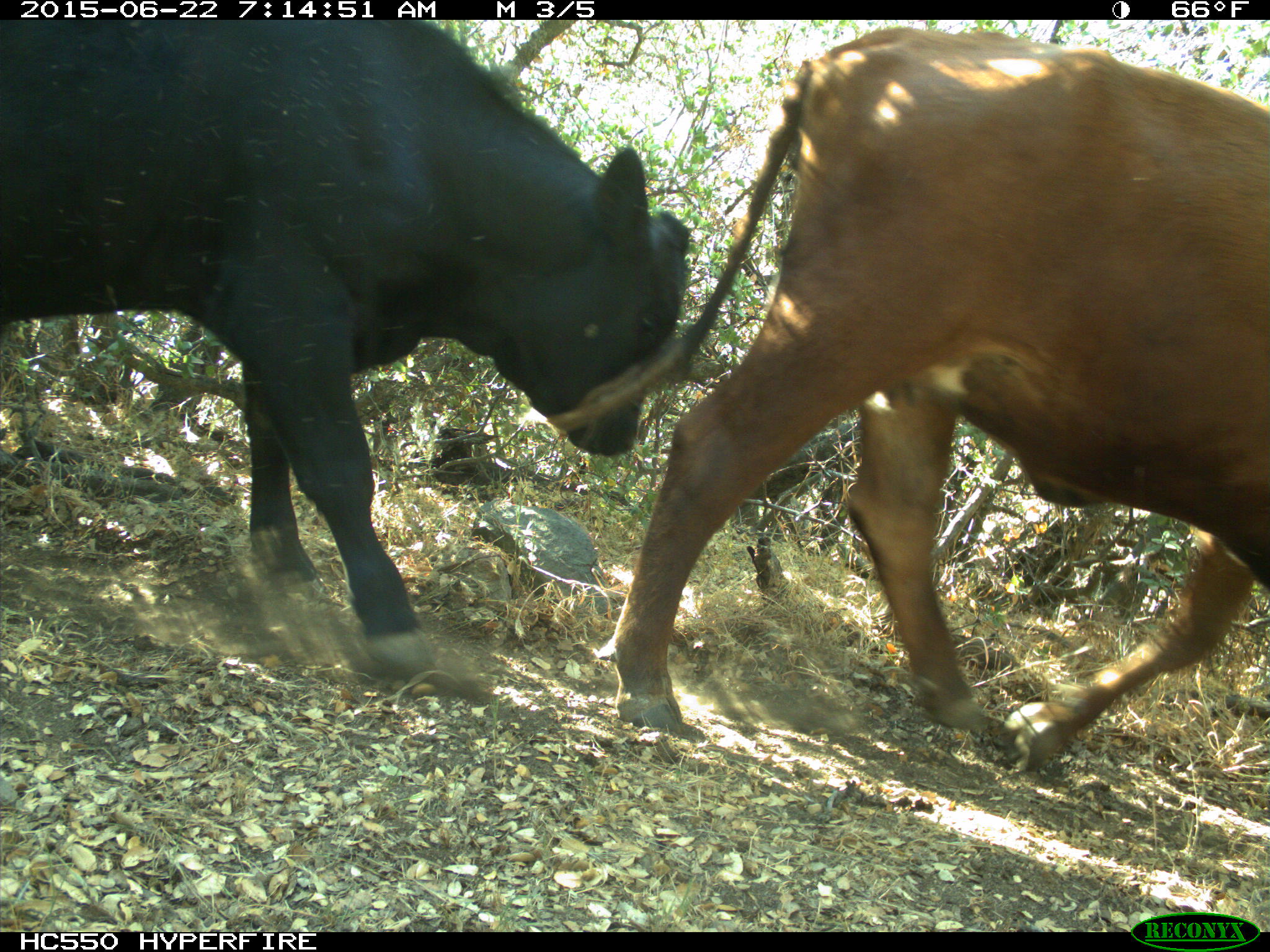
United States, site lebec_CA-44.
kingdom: Animalia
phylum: Chordata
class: Mammalia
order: Artiodactyla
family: Bovidae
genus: Bos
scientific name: Bos taurus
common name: domestic cow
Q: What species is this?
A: Bos taurus (domestic cow).